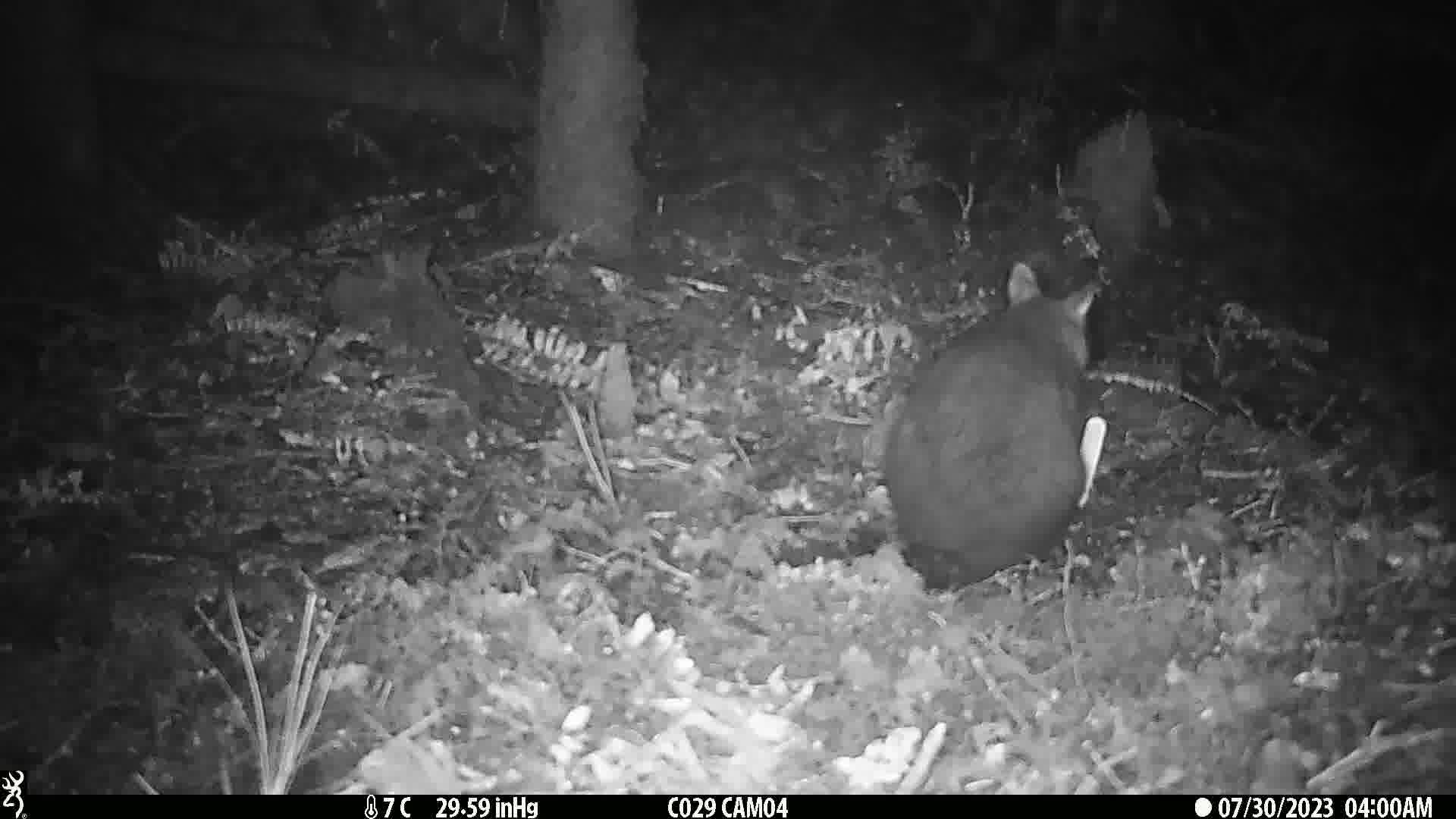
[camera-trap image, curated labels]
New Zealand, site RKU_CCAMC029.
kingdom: Animalia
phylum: Chordata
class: Mammalia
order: Diprotodontia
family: Phalangeridae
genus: Trichosurus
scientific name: Trichosurus vulpecula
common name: common brushtail possum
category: possum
Possum (common brushtail possum) (Trichosurus vulpecula).